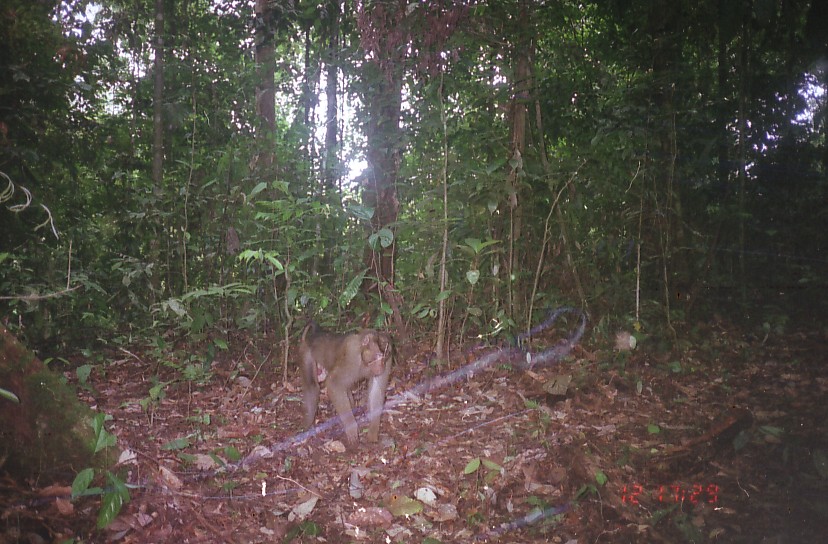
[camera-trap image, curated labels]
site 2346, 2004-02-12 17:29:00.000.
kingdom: Animalia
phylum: Chordata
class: Mammalia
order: Primates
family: Cercopithecidae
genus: Macaca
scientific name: Macaca nemestrina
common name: southern pig-tailed macaque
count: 1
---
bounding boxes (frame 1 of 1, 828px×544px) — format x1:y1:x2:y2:
macaca nemestrina: 294:318:394:447